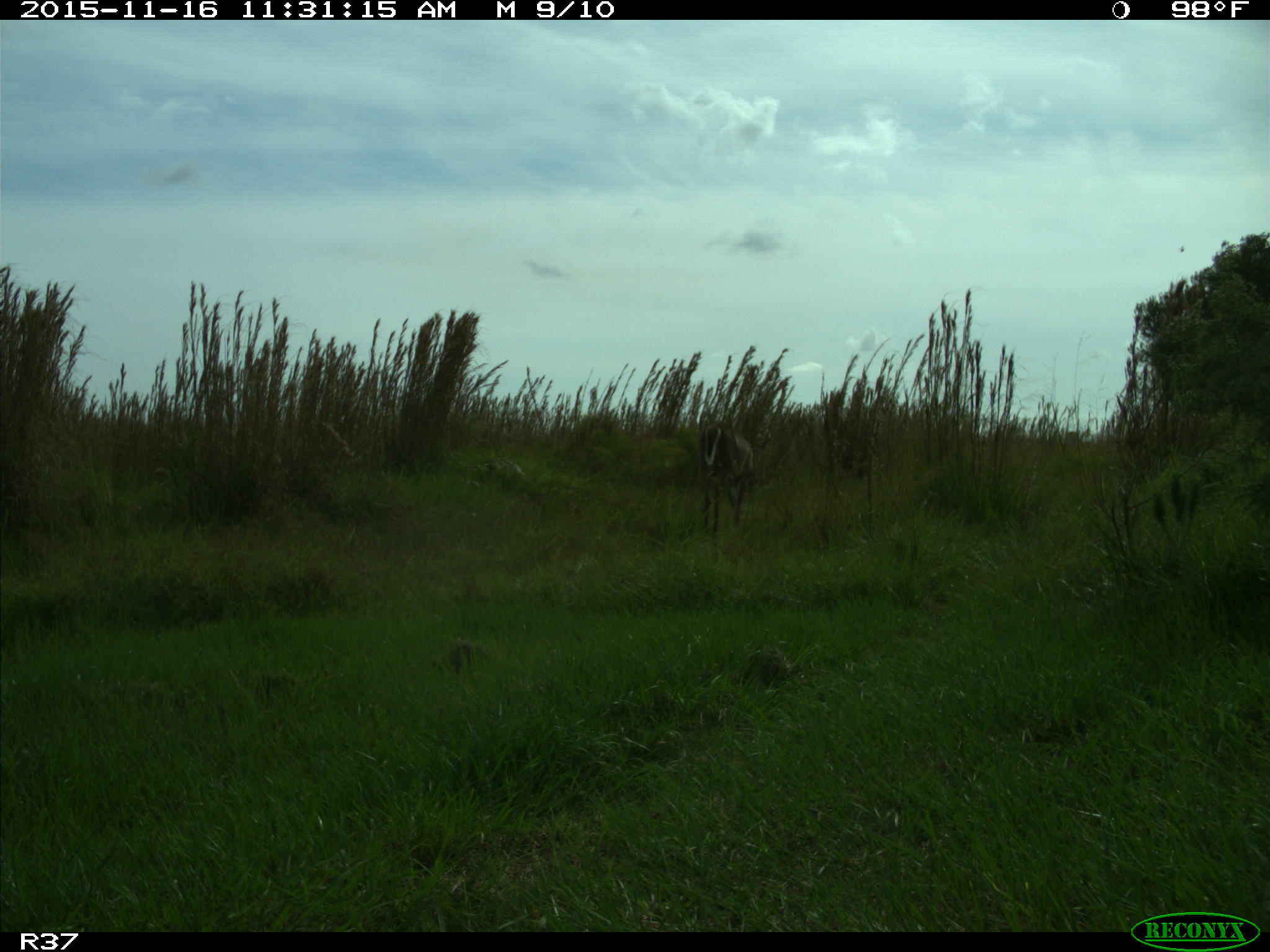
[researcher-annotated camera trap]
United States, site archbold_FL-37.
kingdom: Animalia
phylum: Chordata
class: Mammalia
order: Artiodactyla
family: Cervidae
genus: Odocoileus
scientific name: Odocoileus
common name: deer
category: unidentified deer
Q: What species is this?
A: Unidentified deer (deer) (Odocoileus).